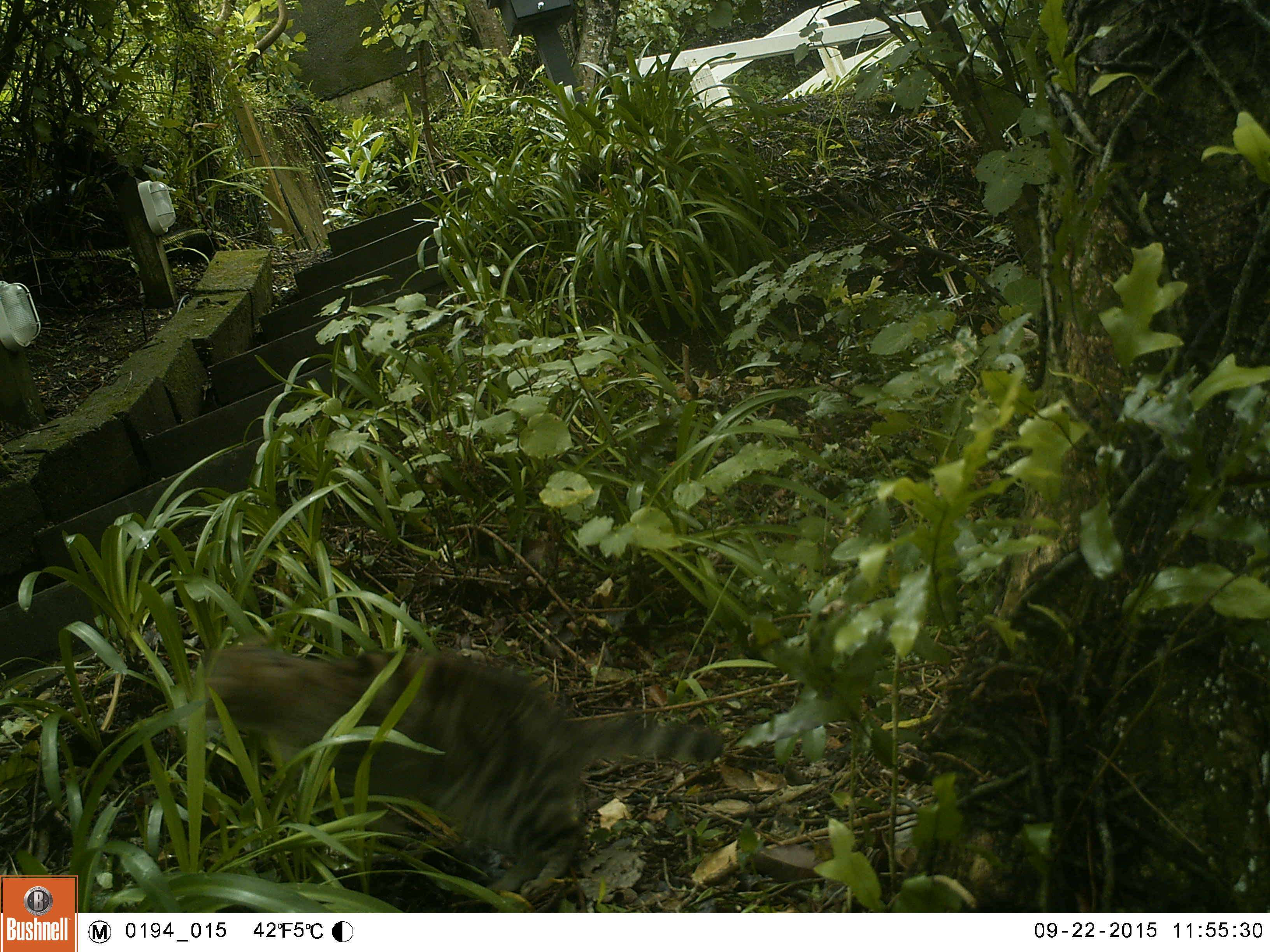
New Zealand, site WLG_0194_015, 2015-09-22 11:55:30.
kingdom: Animalia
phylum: Chordata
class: Mammalia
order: Carnivora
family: Felidae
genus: Felis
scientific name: Felis catus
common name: domestic cat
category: cat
Cat (domestic cat) (Felis catus).